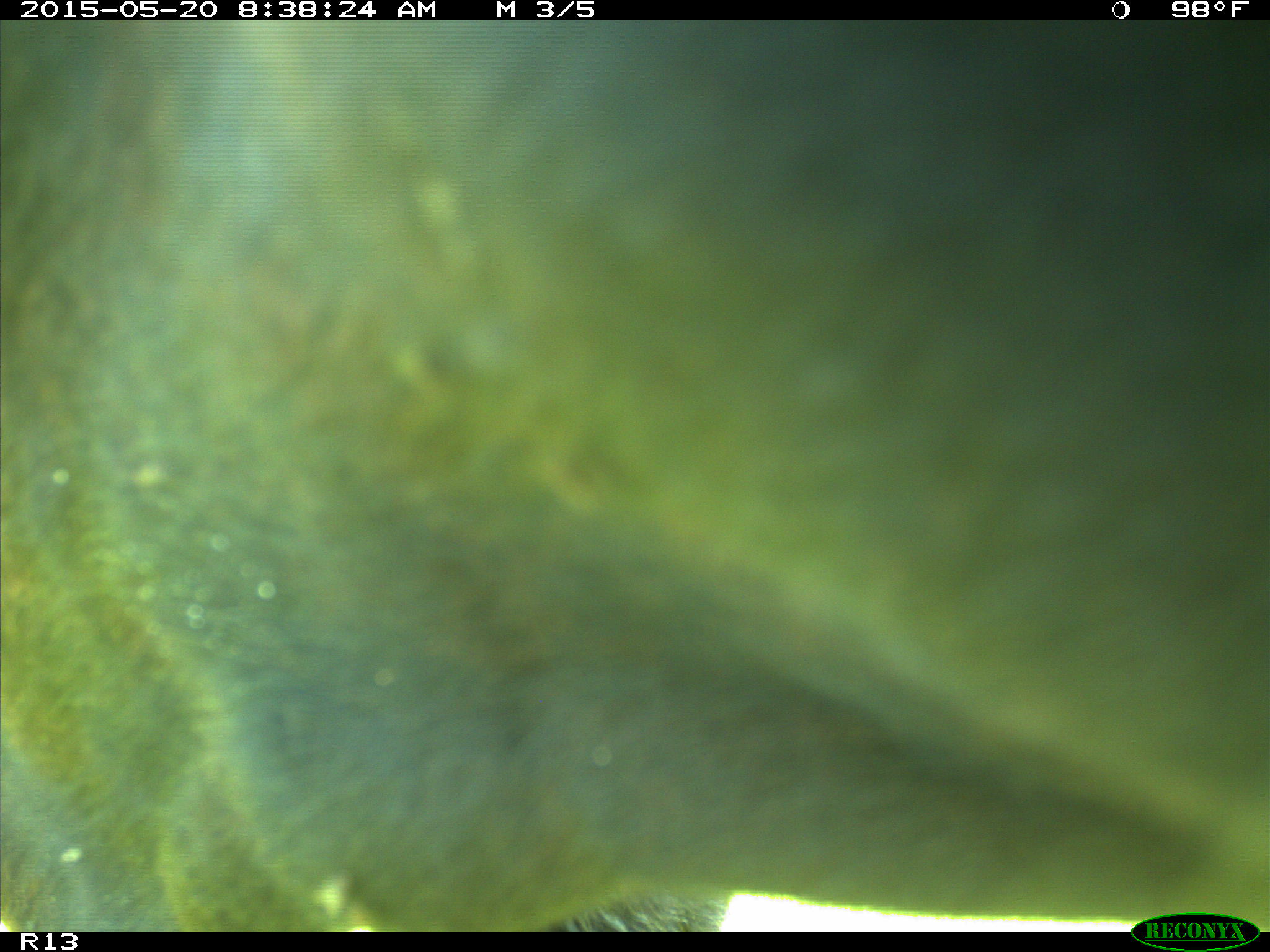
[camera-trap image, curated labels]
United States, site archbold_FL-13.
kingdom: Animalia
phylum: Chordata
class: Mammalia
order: Artiodactyla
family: Bovidae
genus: Bos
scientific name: Bos taurus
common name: domestic cow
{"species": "Bos taurus (domestic cow)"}